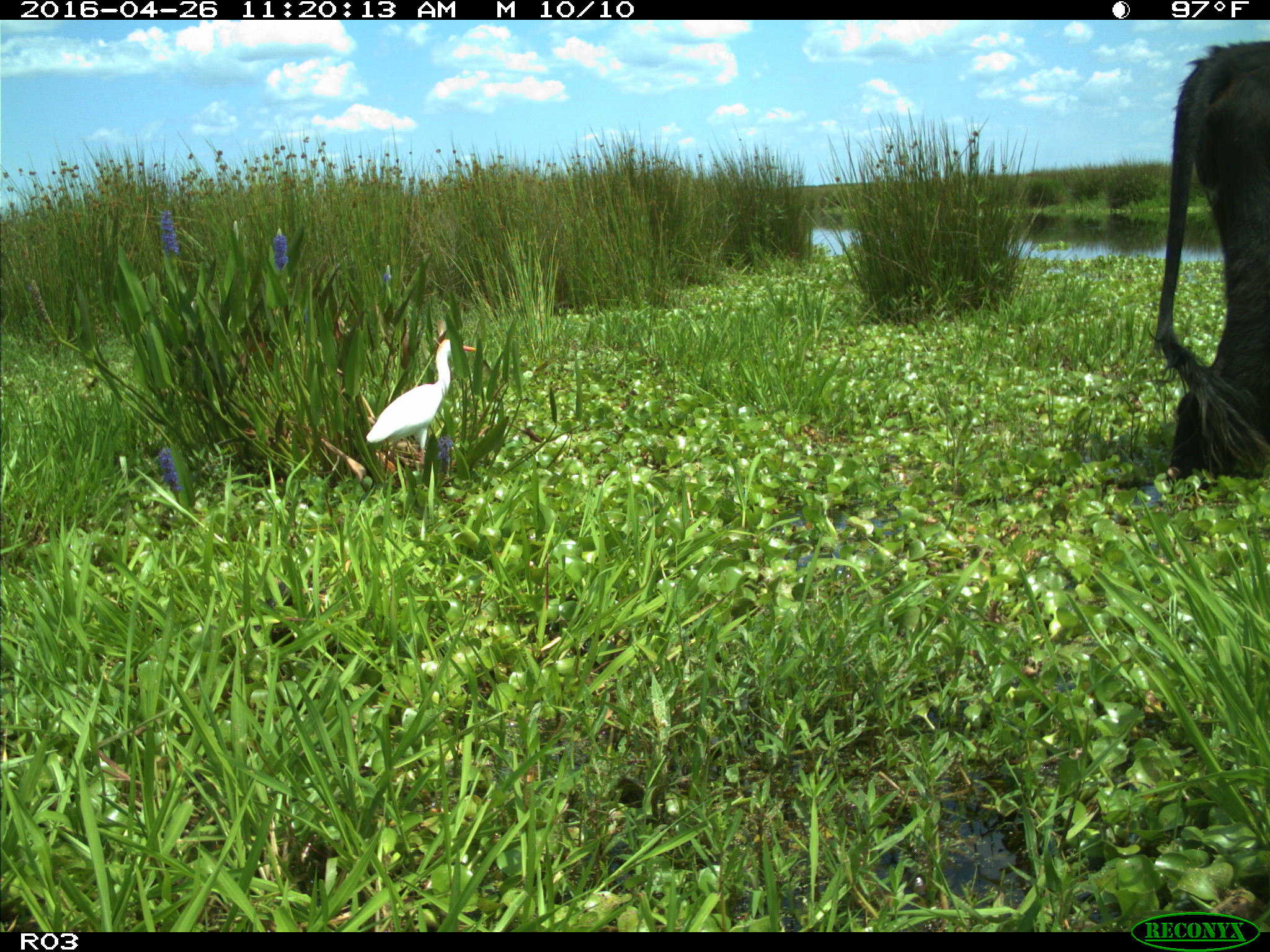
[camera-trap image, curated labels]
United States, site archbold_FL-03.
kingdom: Animalia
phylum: Chordata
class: Mammalia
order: Artiodactyla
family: Bovidae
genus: Bos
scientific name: Bos taurus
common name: domestic cow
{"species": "Bos taurus (domestic cow)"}